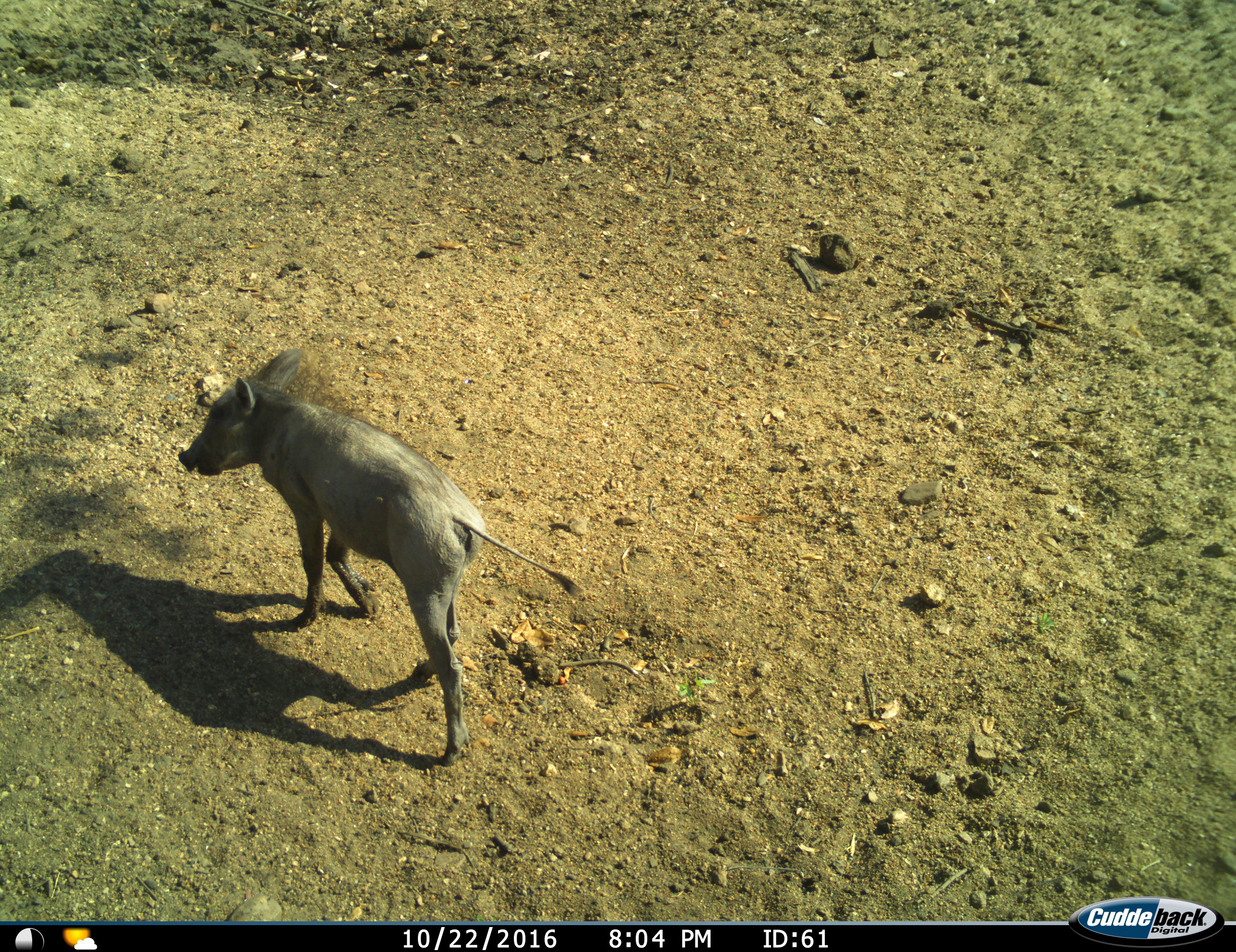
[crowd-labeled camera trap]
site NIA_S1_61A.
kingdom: Animalia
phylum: Chordata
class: Mammalia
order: Artiodactyla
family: Suidae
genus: Phacochoerus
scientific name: Phacochoerus africanus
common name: warthog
Warthog (Phacochoerus africanus), count 1. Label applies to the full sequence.